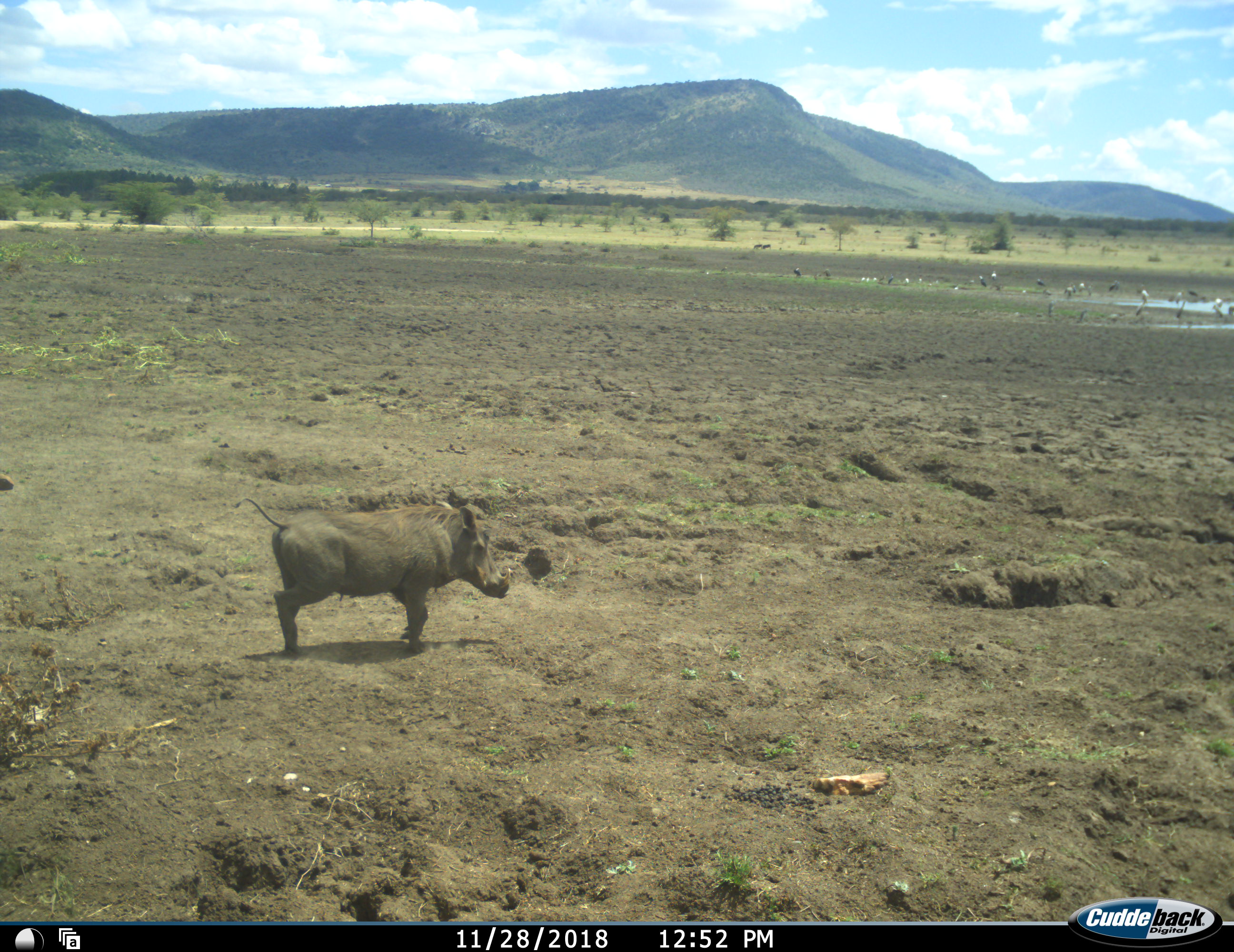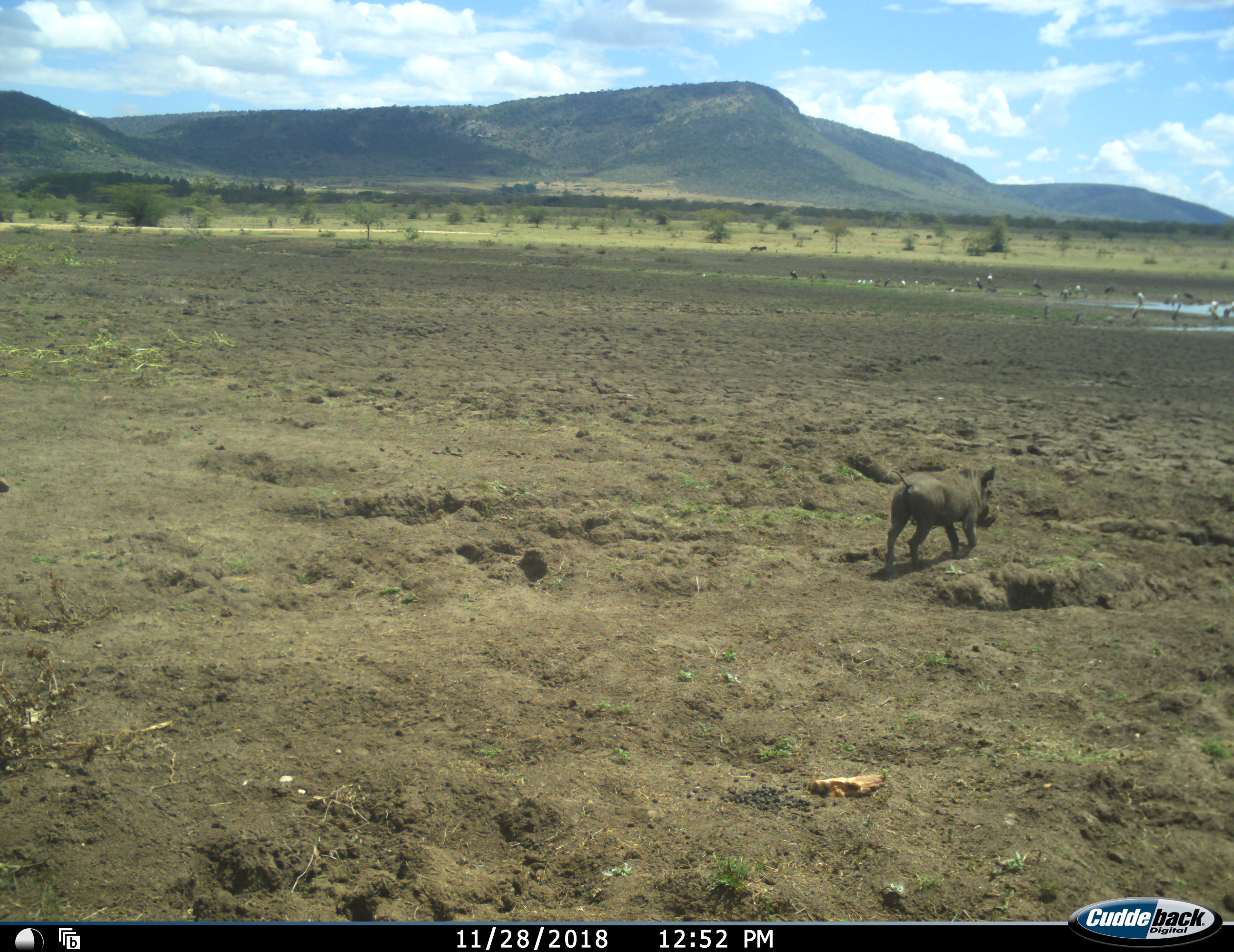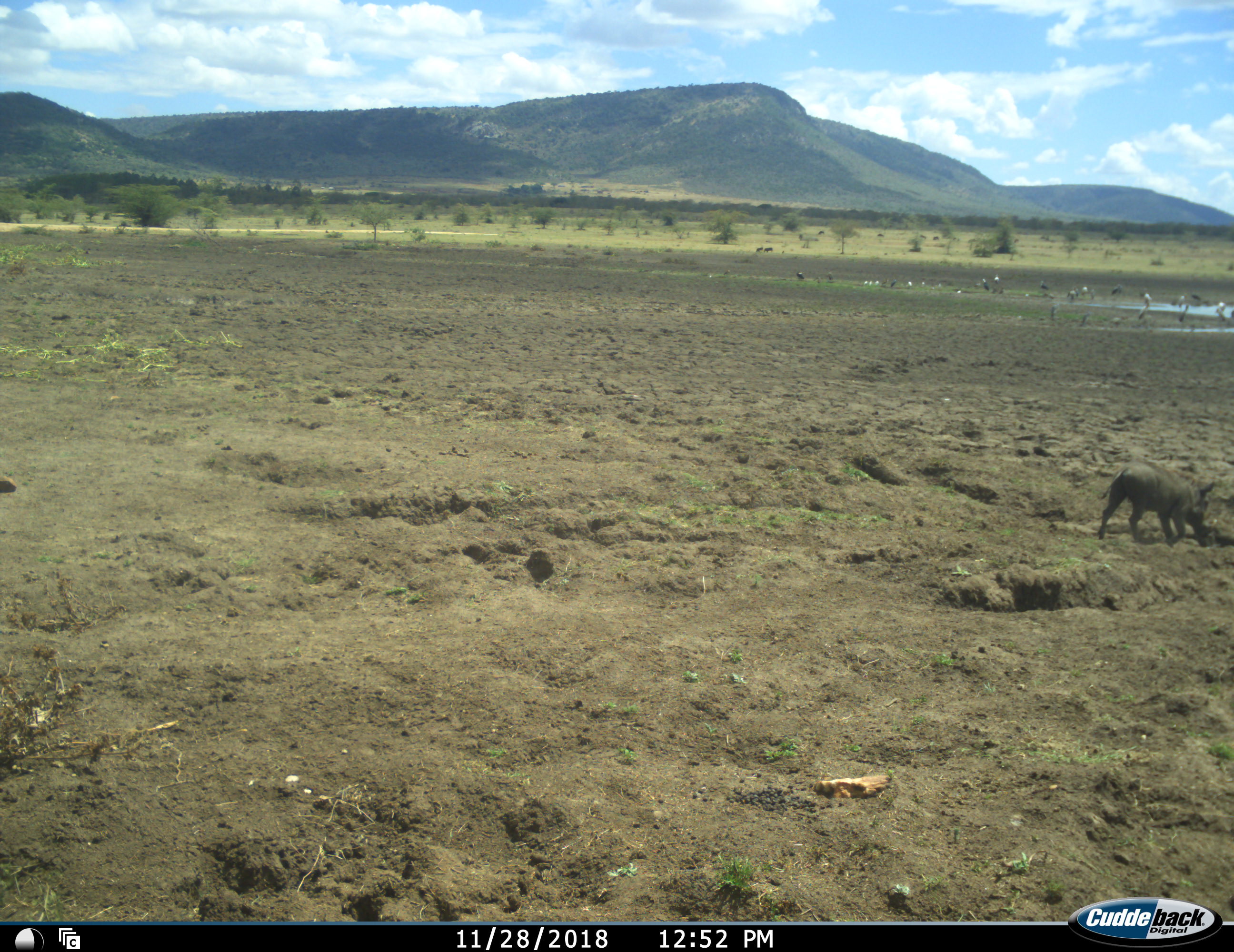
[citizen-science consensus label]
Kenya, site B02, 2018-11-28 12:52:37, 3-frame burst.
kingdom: Animalia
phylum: Chordata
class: Aves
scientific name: Aves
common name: bird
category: birdother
Birdother (bird) (Aves), count 11-50. Behavior (volunteer vote fractions): standing 83%, resting 0%, moving 33%, interacting 0%. Young present (vote fraction): 0%. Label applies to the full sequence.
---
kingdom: Animalia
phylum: Chordata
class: Mammalia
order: Artiodactyla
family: Suidae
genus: Phacochoerus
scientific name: Phacochoerus africanus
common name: warthog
Warthog (Phacochoerus africanus), count 1. Behavior (volunteer vote fractions): standing 10%, resting 0%, moving 80%, interacting 0%. Young present (vote fraction): 0%. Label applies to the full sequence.